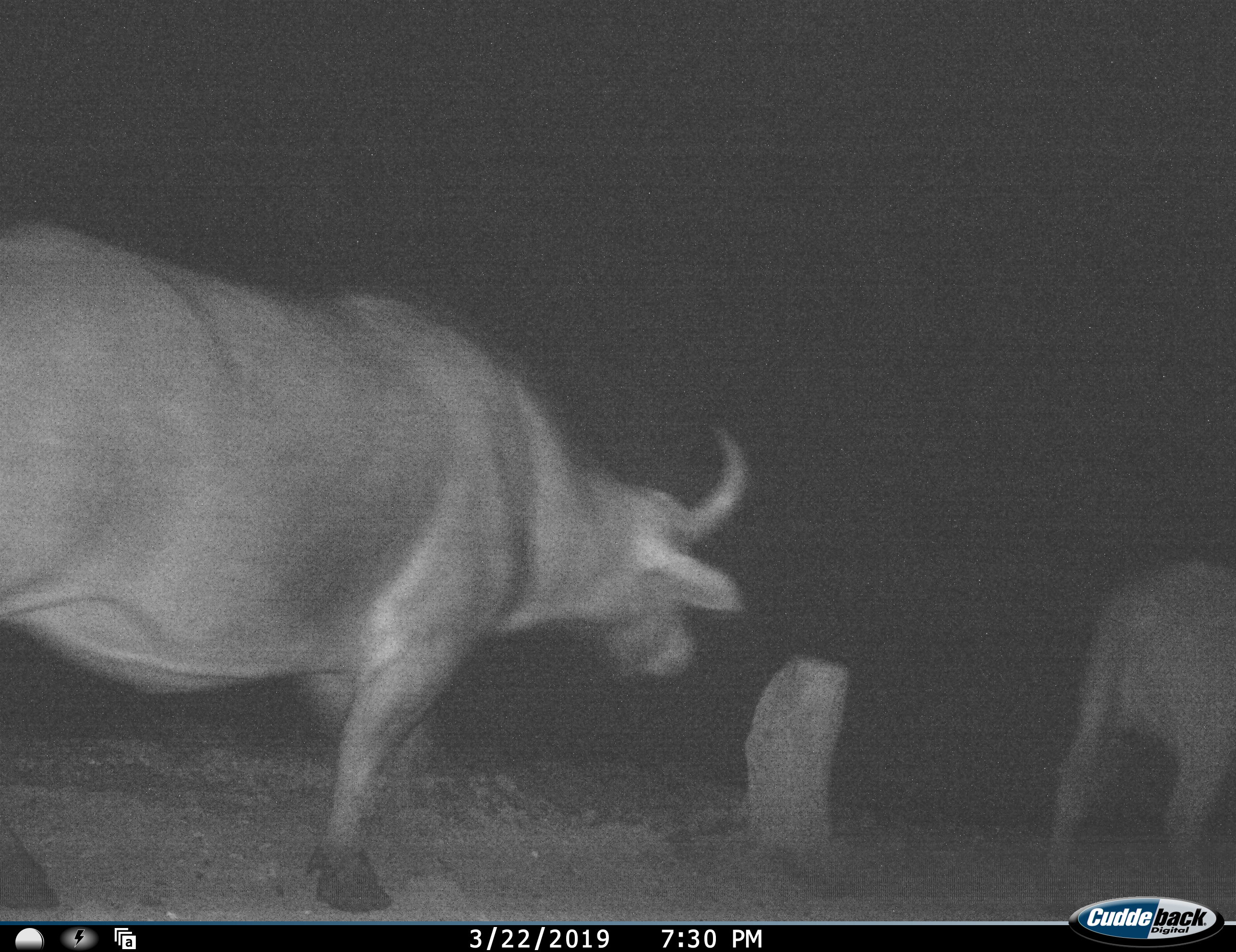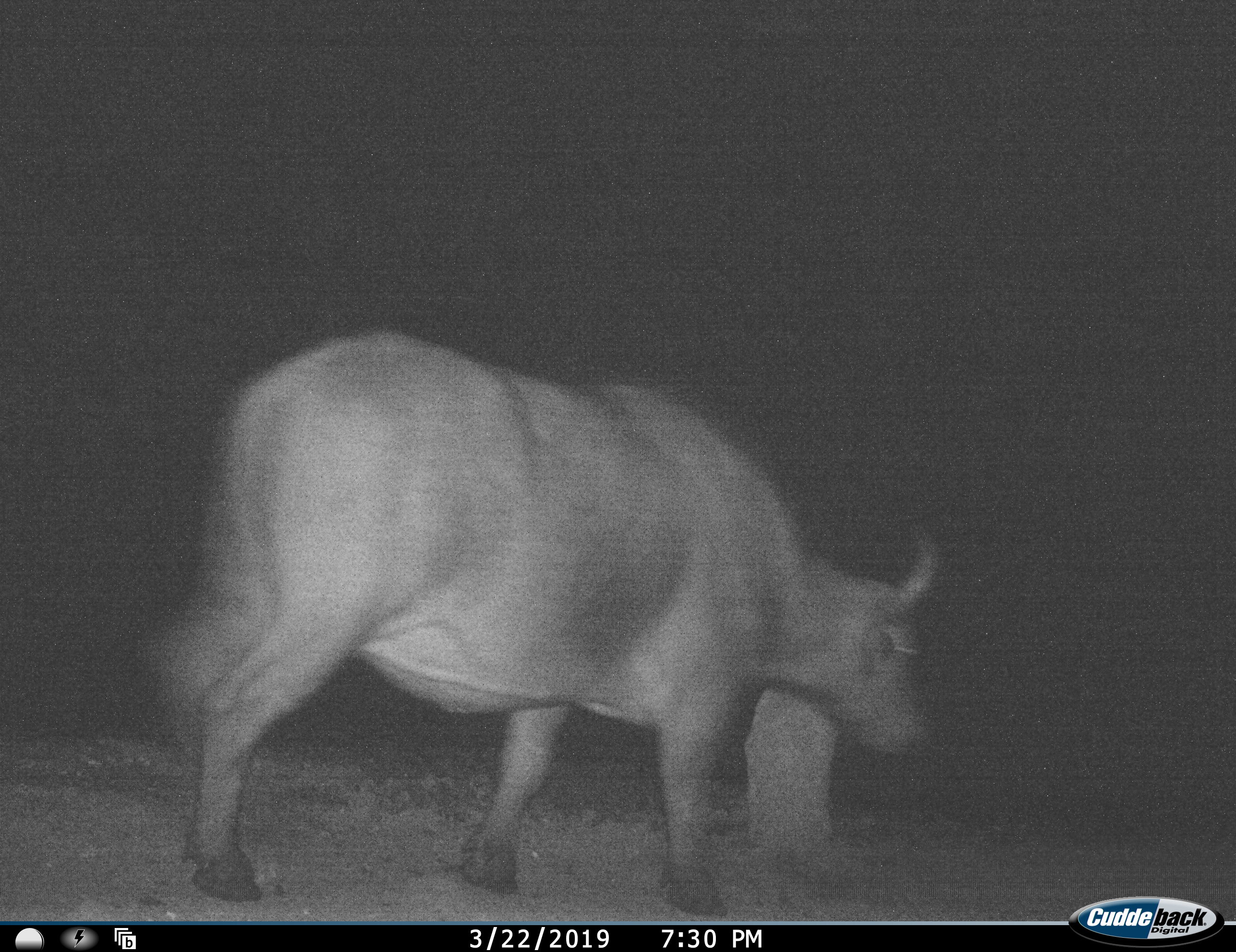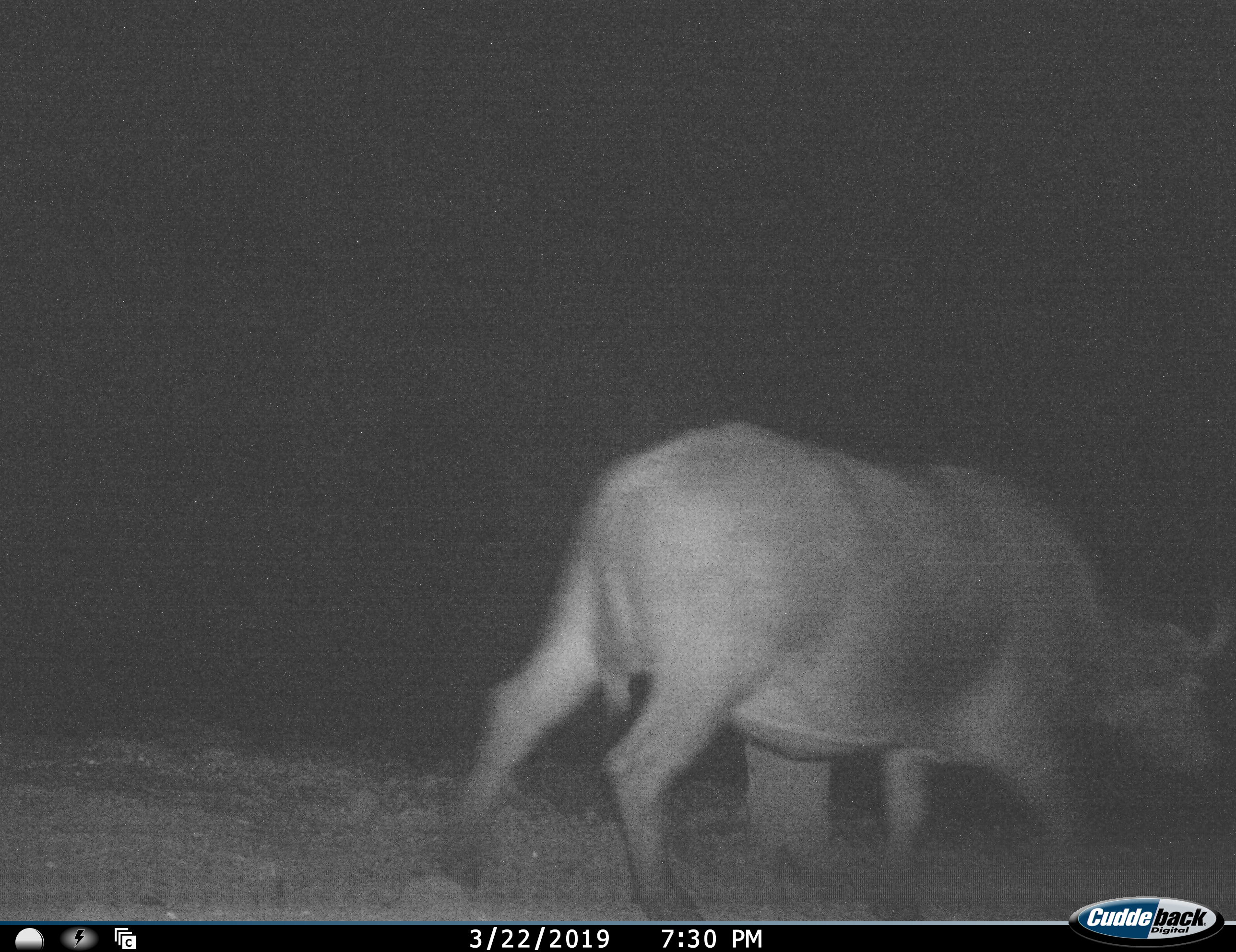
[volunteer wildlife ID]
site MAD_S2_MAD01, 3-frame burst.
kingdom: Animalia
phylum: Chordata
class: Mammalia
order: Artiodactyla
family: Bovidae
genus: Syncerus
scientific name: Syncerus caffer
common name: african buffalo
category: buffalo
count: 2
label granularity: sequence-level